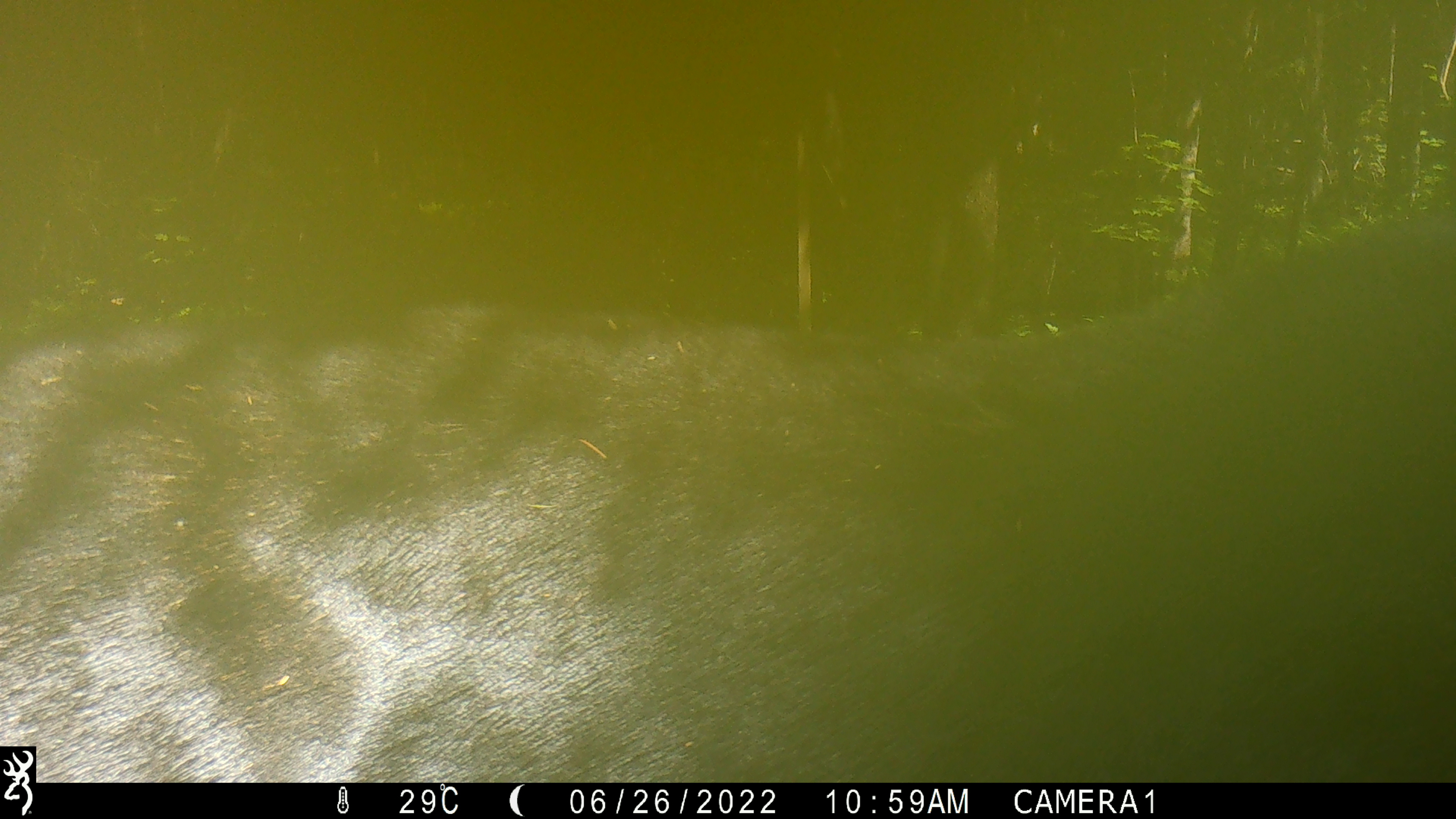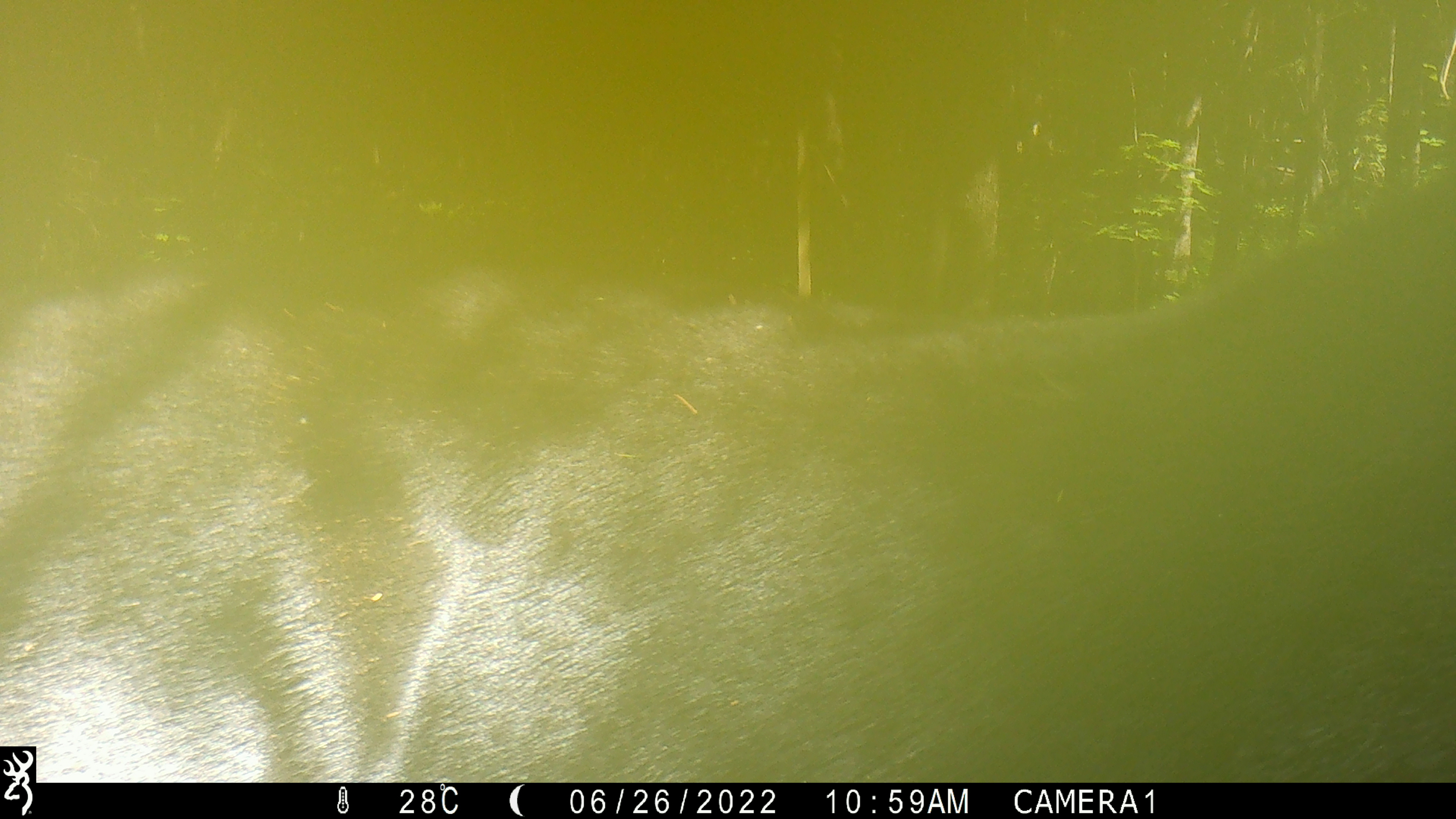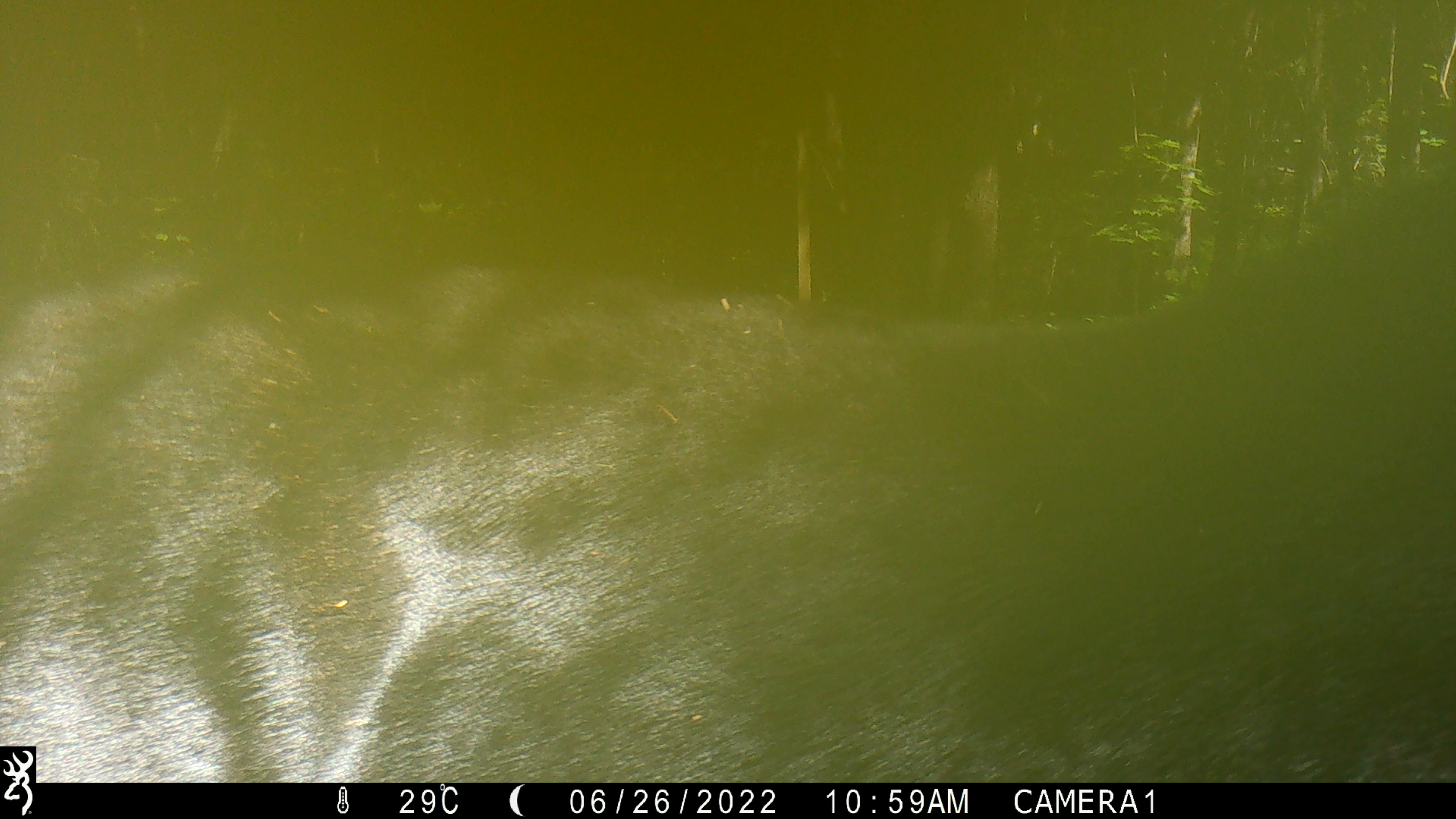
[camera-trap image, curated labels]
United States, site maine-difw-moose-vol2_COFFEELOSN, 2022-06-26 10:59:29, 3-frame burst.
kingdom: Animalia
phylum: Chordata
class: Mammalia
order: Artiodactyla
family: Cervidae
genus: Alces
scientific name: Alces alces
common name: moose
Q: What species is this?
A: Moose (Alces alces).